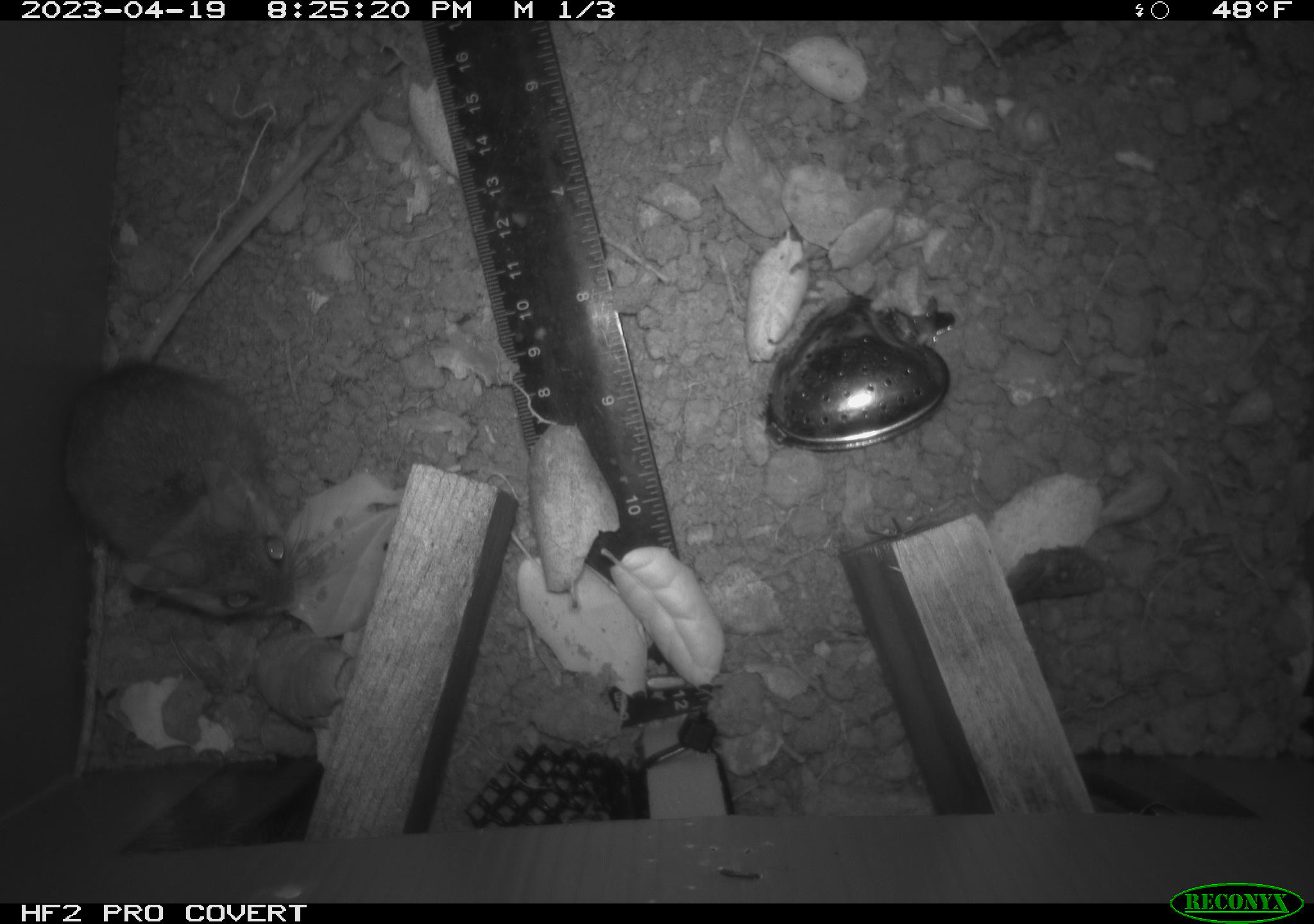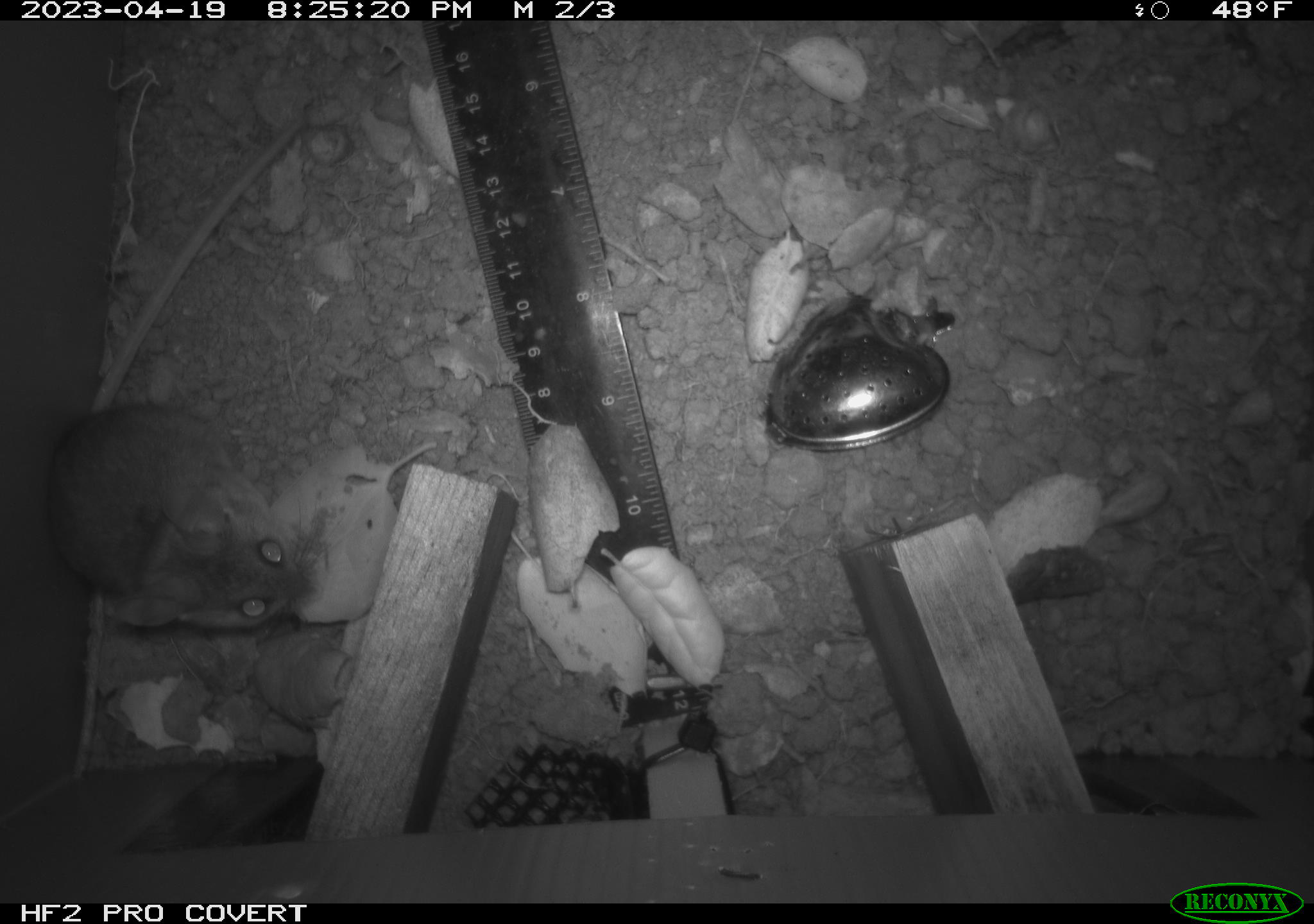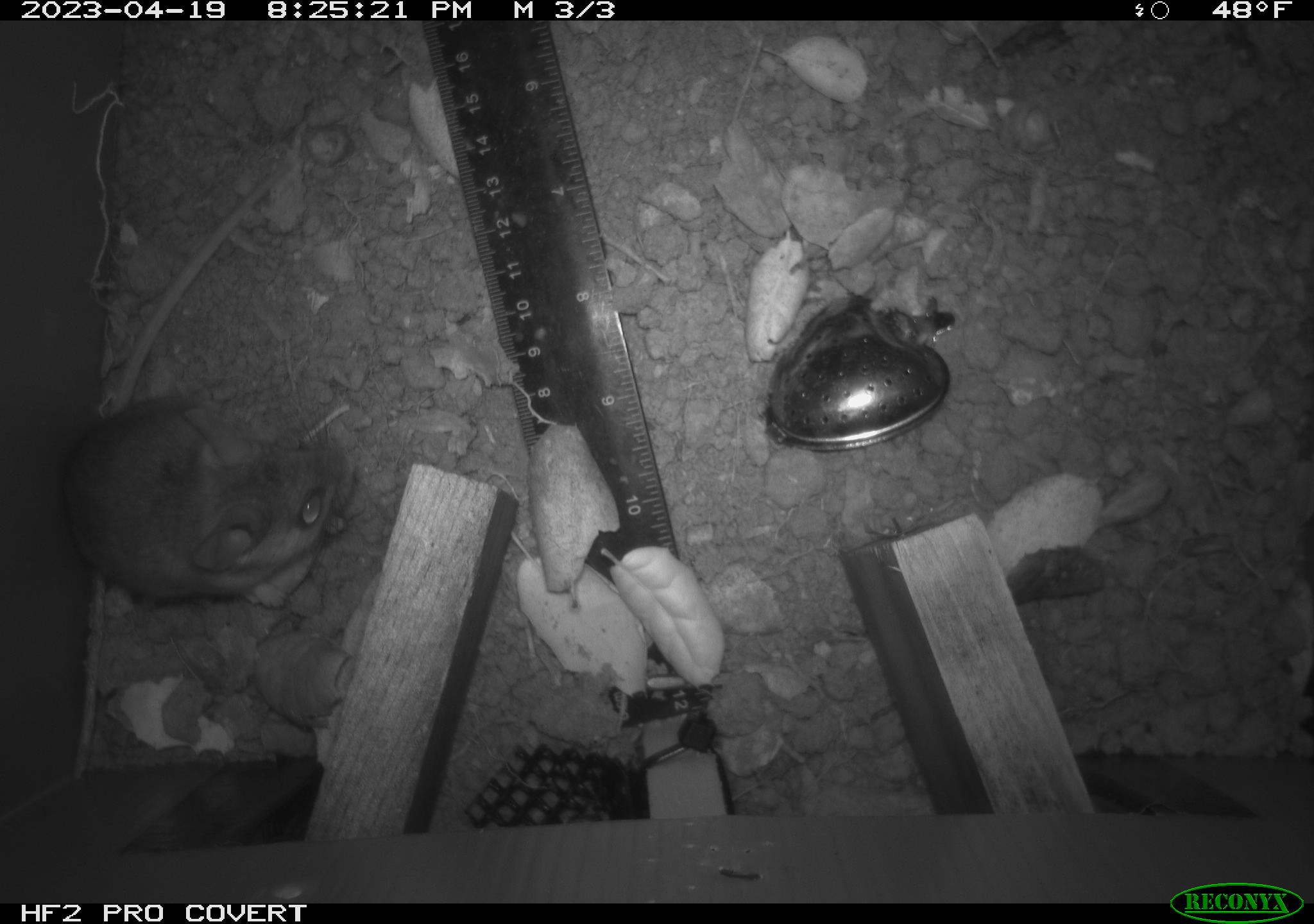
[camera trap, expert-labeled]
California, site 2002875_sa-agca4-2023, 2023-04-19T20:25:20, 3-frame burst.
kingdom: Animalia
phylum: Chordata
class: Mammalia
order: Rodentia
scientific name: Rodentia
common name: mouse species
Mouse species (Rodentia).